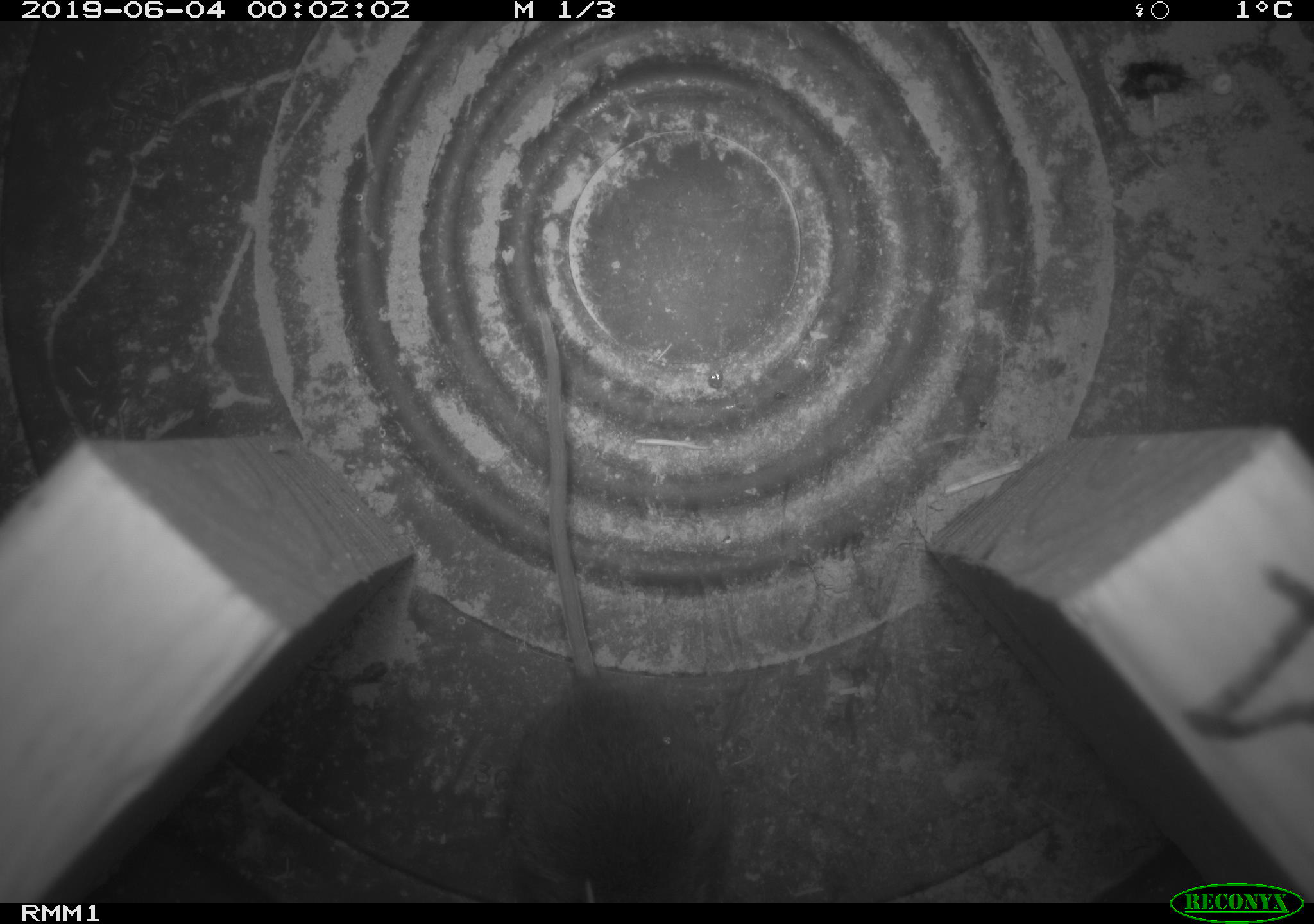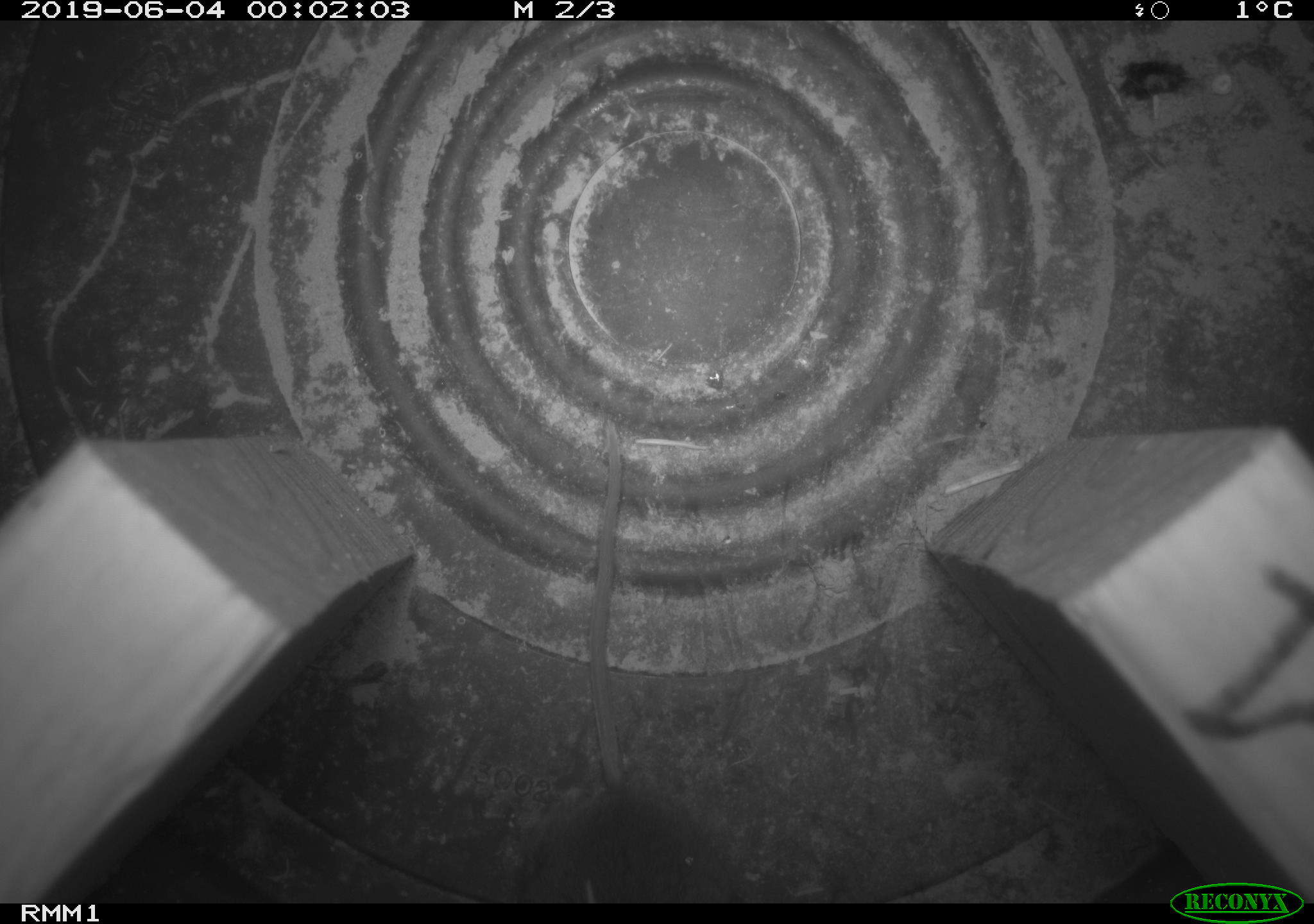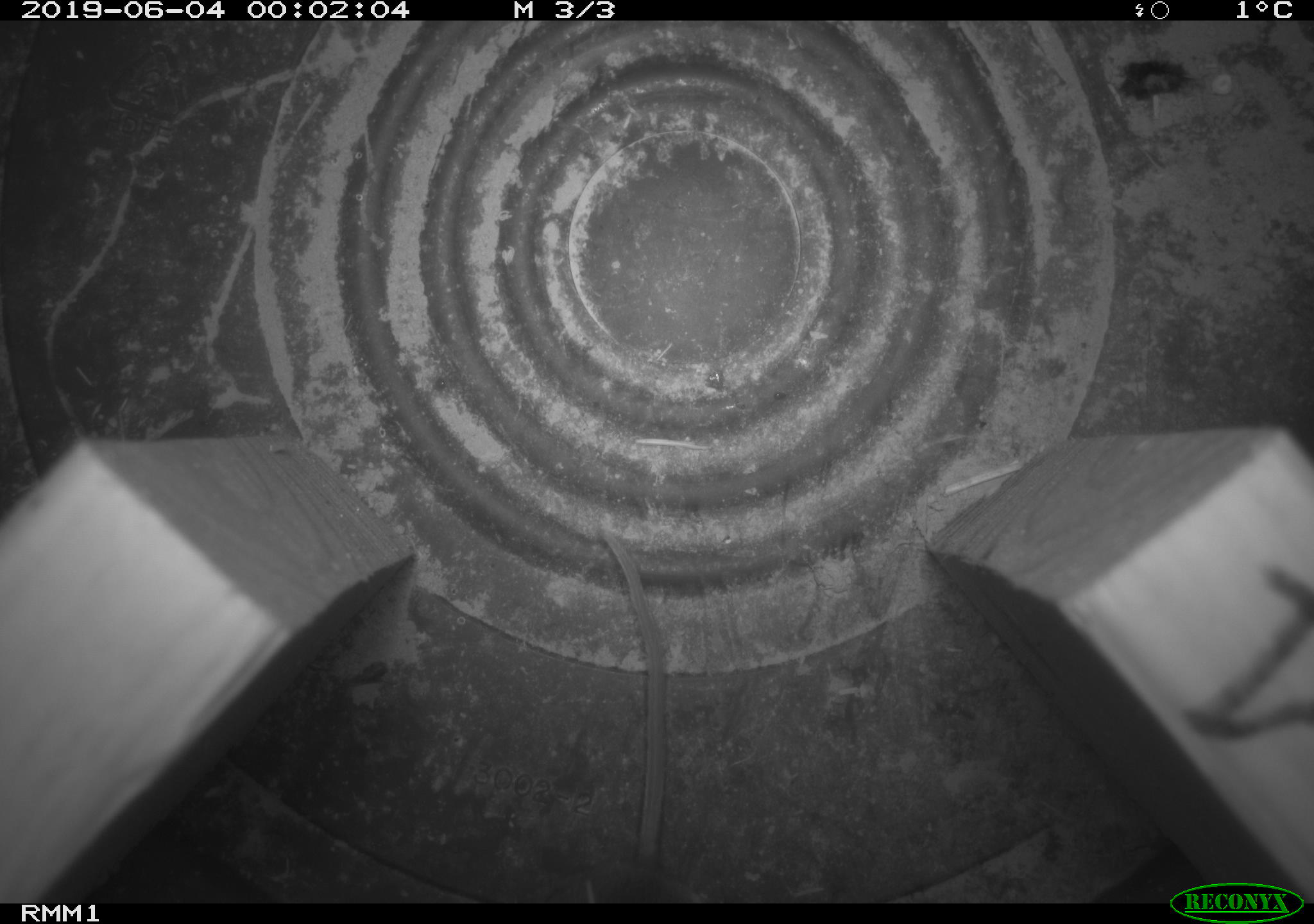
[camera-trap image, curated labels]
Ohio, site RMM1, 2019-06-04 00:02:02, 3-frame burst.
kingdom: Animalia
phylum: Chordata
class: Mammalia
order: Rodentia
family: Cricetidae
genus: Peromyscus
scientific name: Peromyscus leucopus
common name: white-footed mouse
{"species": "white-footed mouse (Peromyscus leucopus)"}